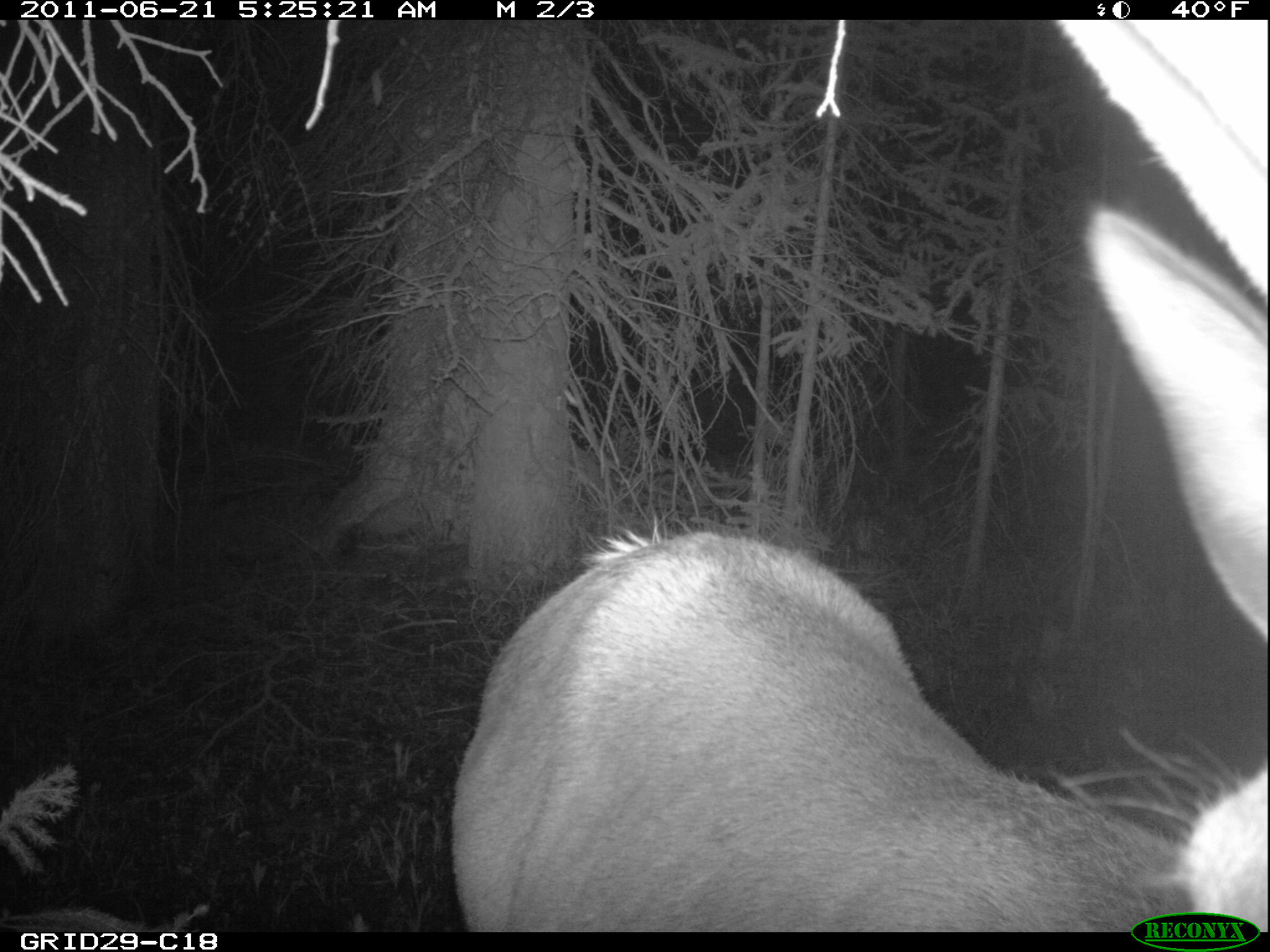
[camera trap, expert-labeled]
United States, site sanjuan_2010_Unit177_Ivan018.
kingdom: Animalia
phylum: Chordata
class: Mammalia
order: Artiodactyla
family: Cervidae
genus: Cervus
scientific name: Cervus elaphus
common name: red deer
Cervus elaphus (red deer).